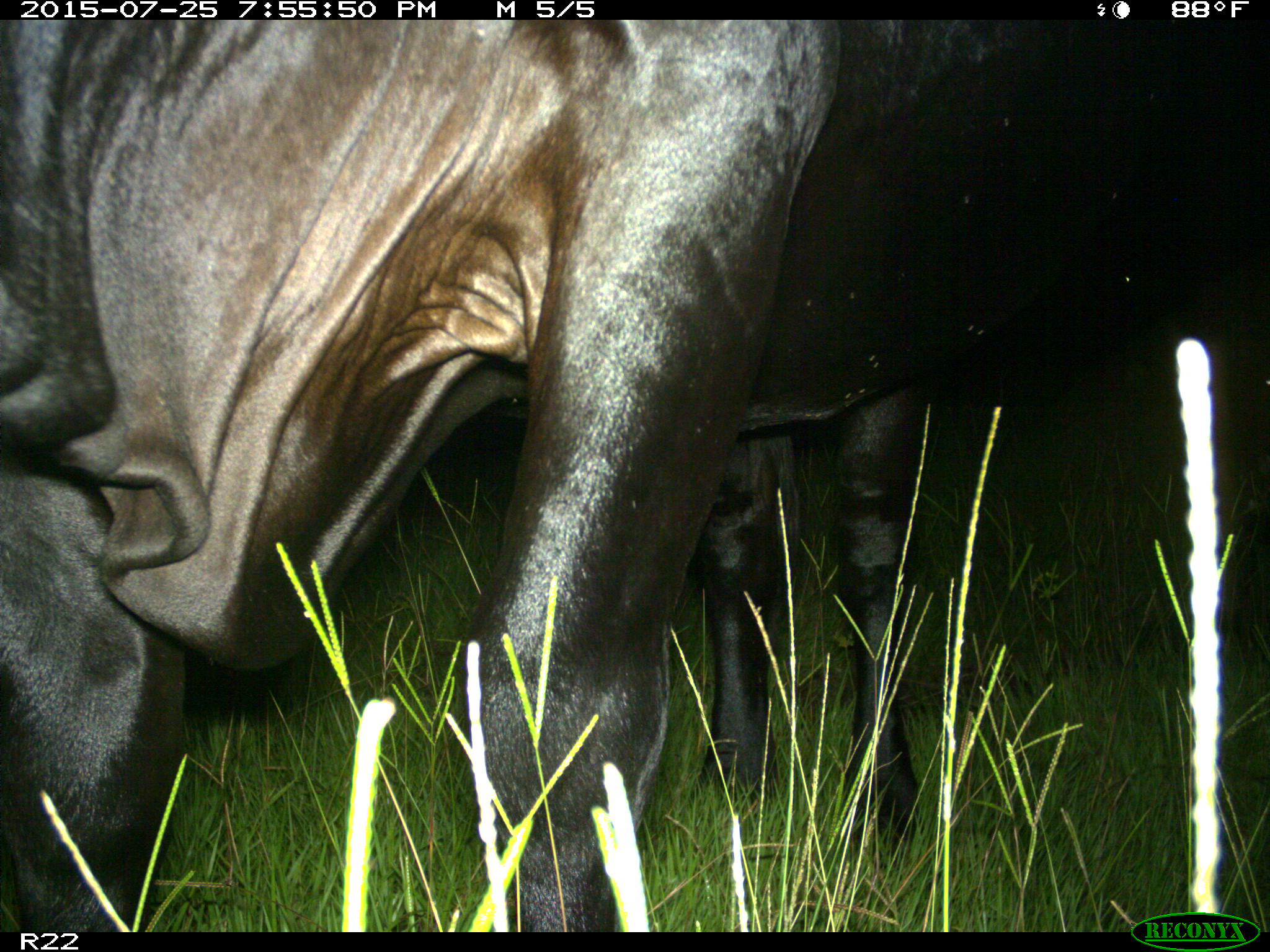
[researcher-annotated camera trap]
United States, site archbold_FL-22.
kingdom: Animalia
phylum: Chordata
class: Mammalia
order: Artiodactyla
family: Bovidae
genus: Bos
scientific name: Bos taurus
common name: domestic cow